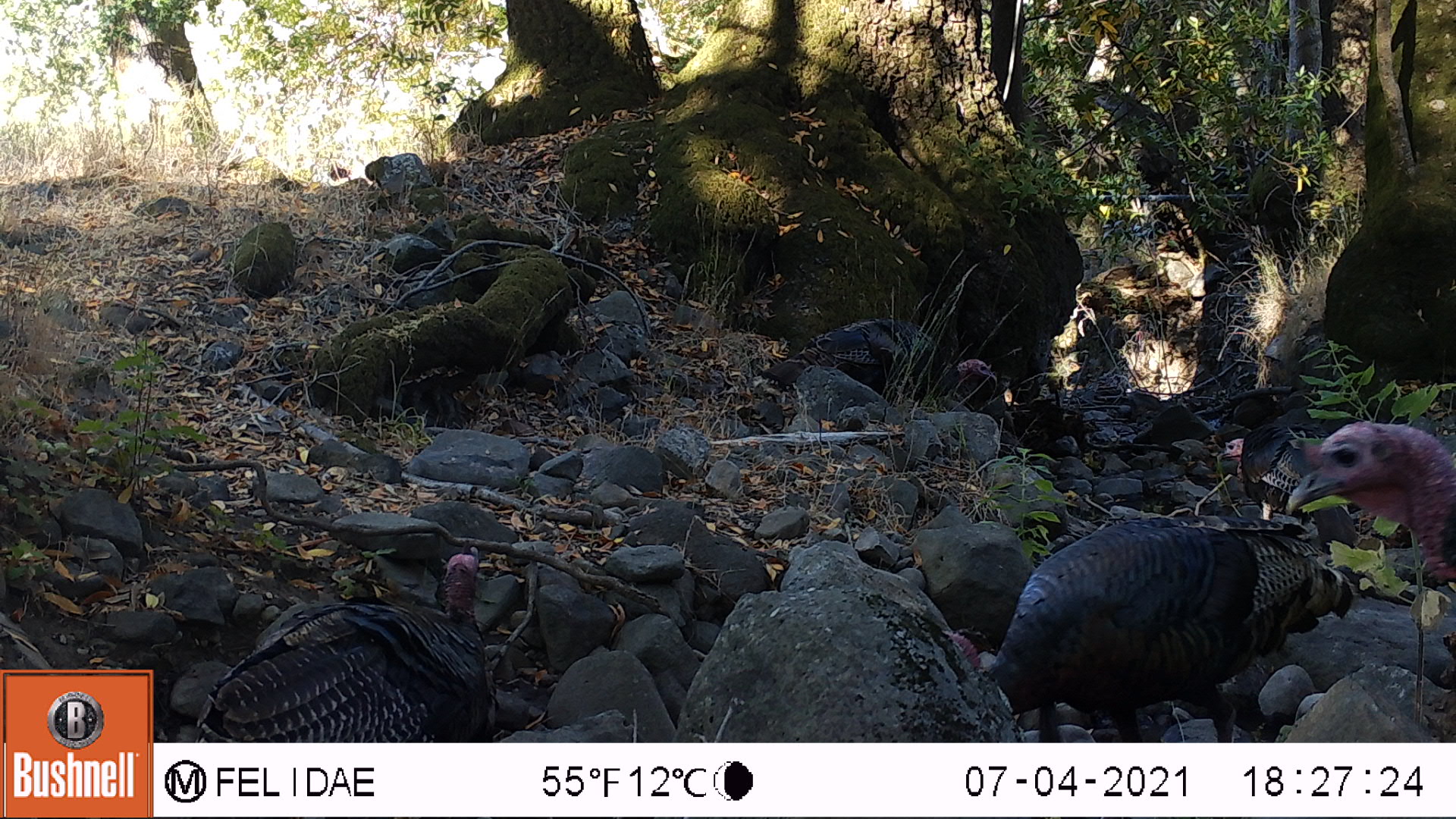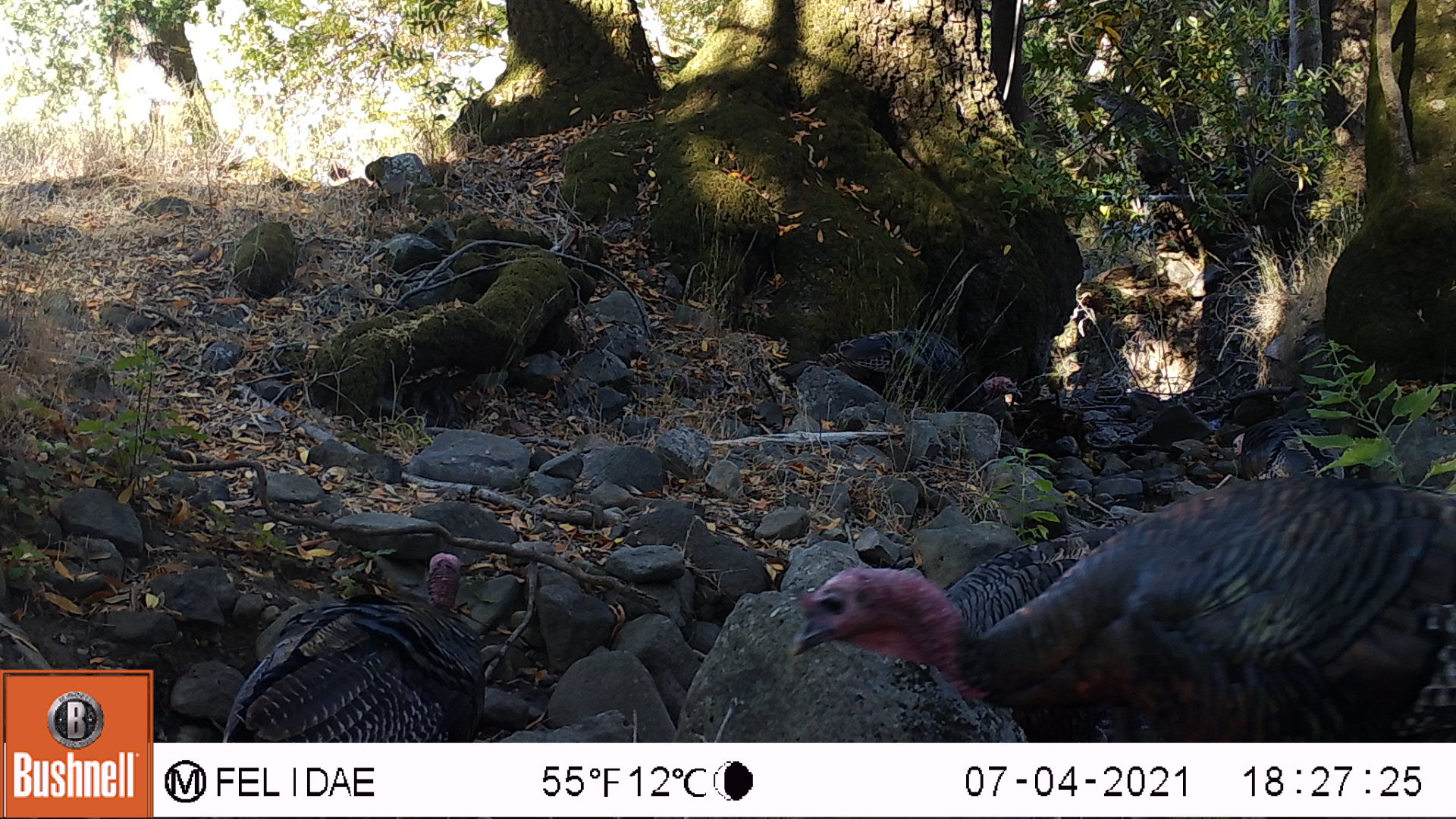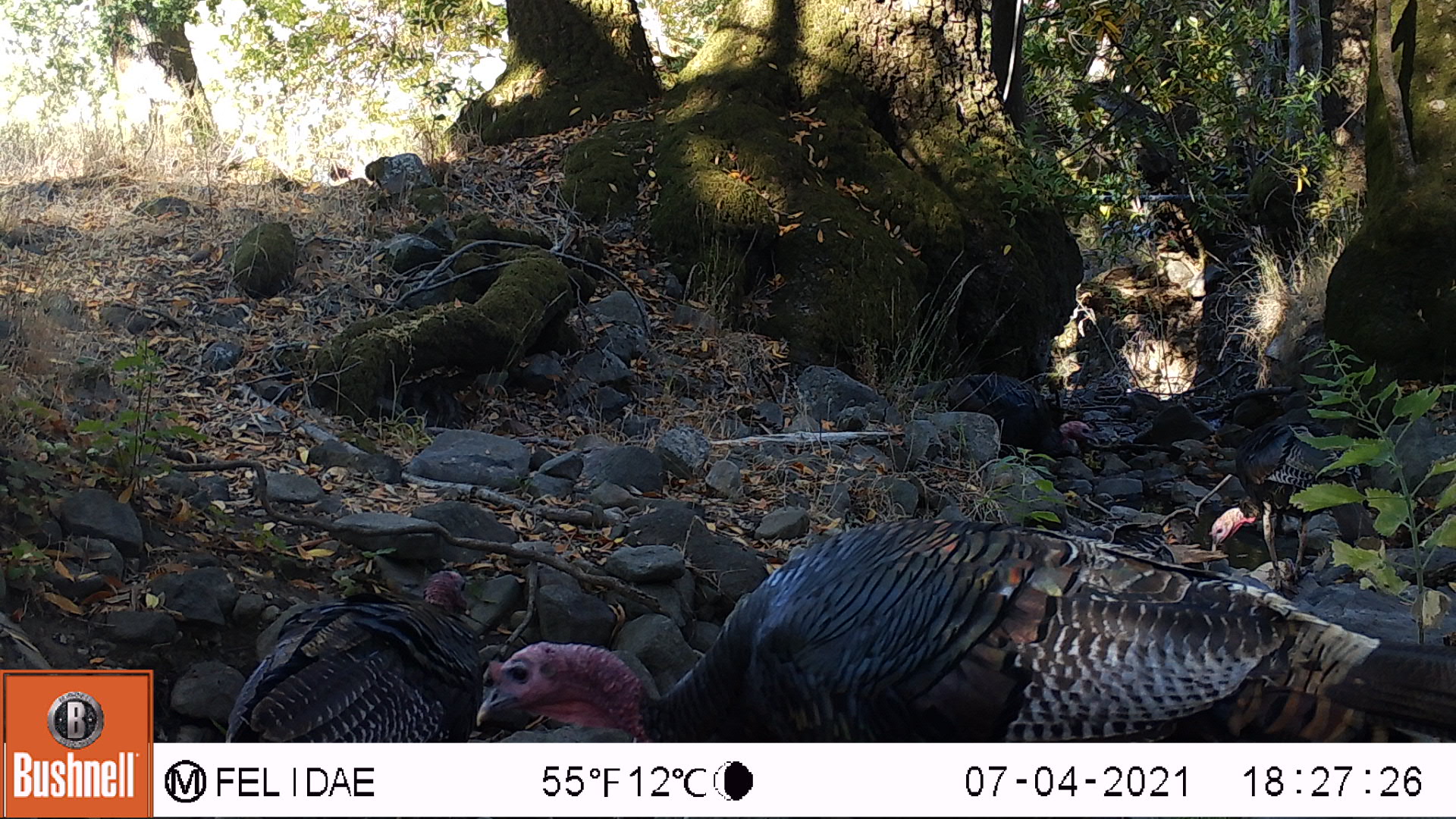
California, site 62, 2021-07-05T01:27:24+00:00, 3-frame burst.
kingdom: Animalia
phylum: Chordata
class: Aves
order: Galliformes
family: Phasianidae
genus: Meleagris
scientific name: Meleagris gallopavo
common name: turkey